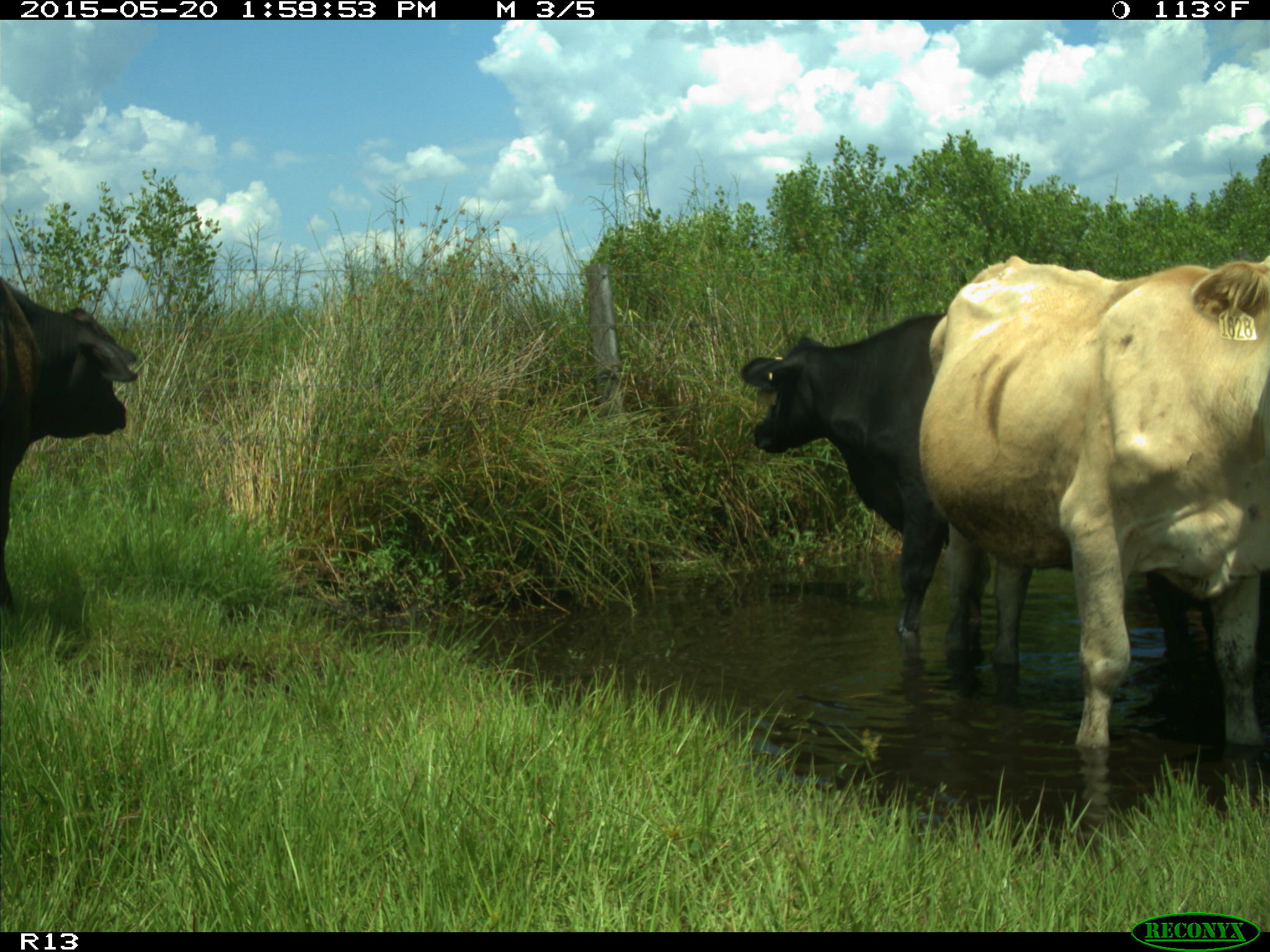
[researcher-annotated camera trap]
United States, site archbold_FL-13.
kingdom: Animalia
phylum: Chordata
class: Mammalia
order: Artiodactyla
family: Bovidae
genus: Bos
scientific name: Bos taurus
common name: domestic cow